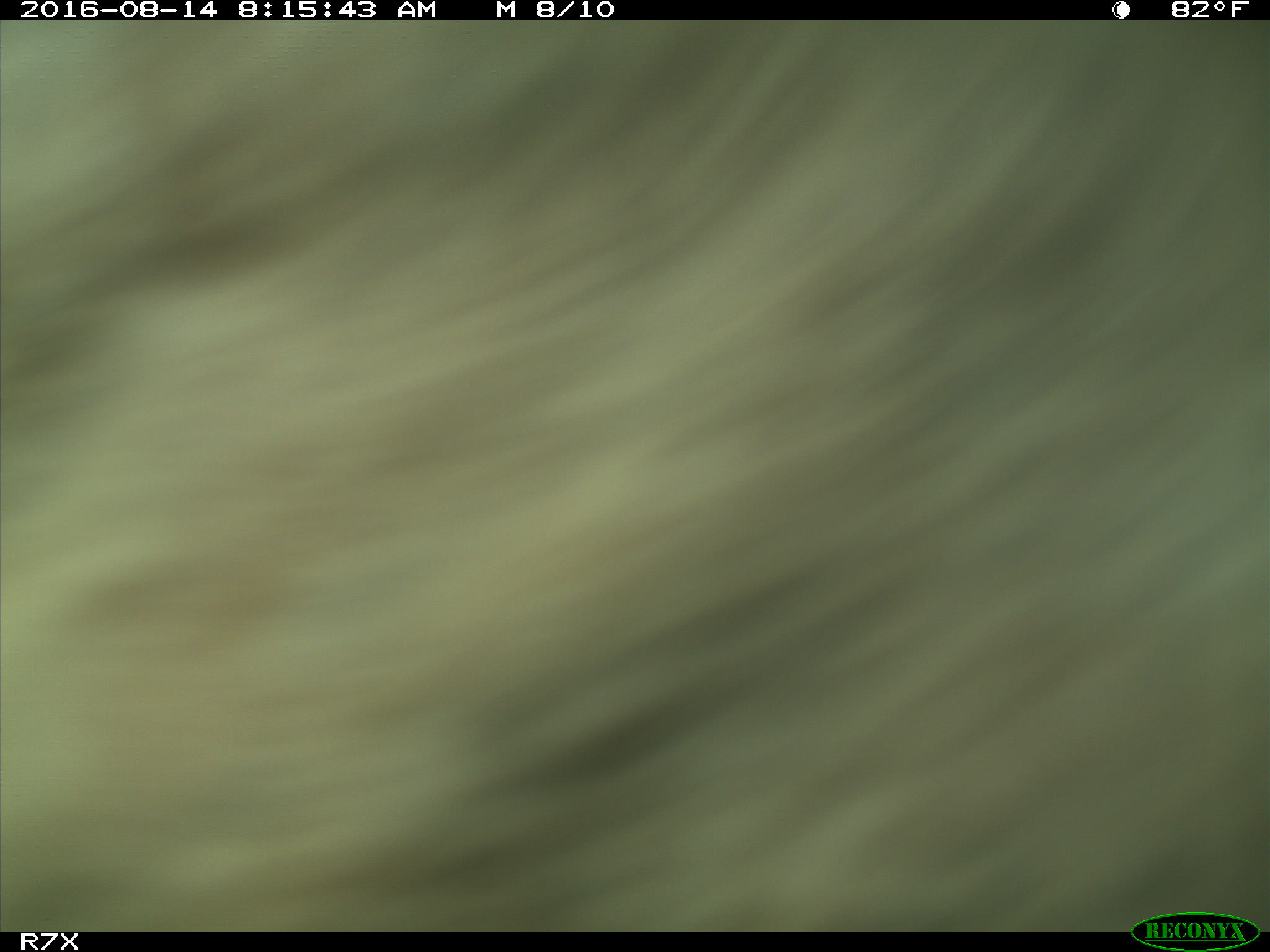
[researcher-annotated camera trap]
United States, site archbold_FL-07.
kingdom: Animalia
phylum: Chordata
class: Mammalia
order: Artiodactyla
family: Bovidae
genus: Bos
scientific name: Bos taurus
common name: domestic cow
Bos taurus (domestic cow).